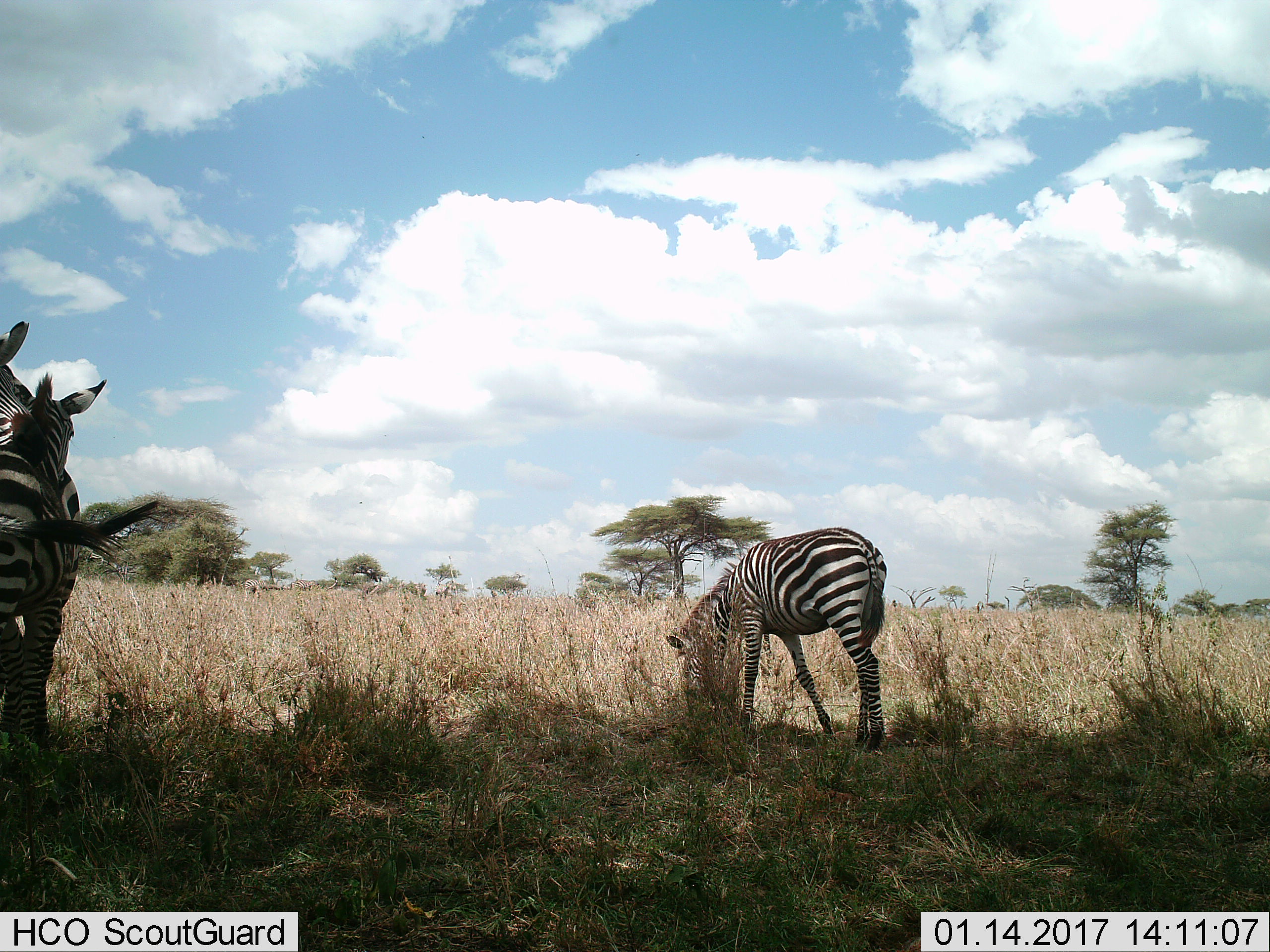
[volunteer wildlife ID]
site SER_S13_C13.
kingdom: Animalia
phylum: Chordata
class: Mammalia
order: Perissodactyla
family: Equidae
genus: Equus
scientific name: Equus quagga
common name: plains zebra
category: zebraplains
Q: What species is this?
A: Zebraplains (plains zebra) (Equus quagga).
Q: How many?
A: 3.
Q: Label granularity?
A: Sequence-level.